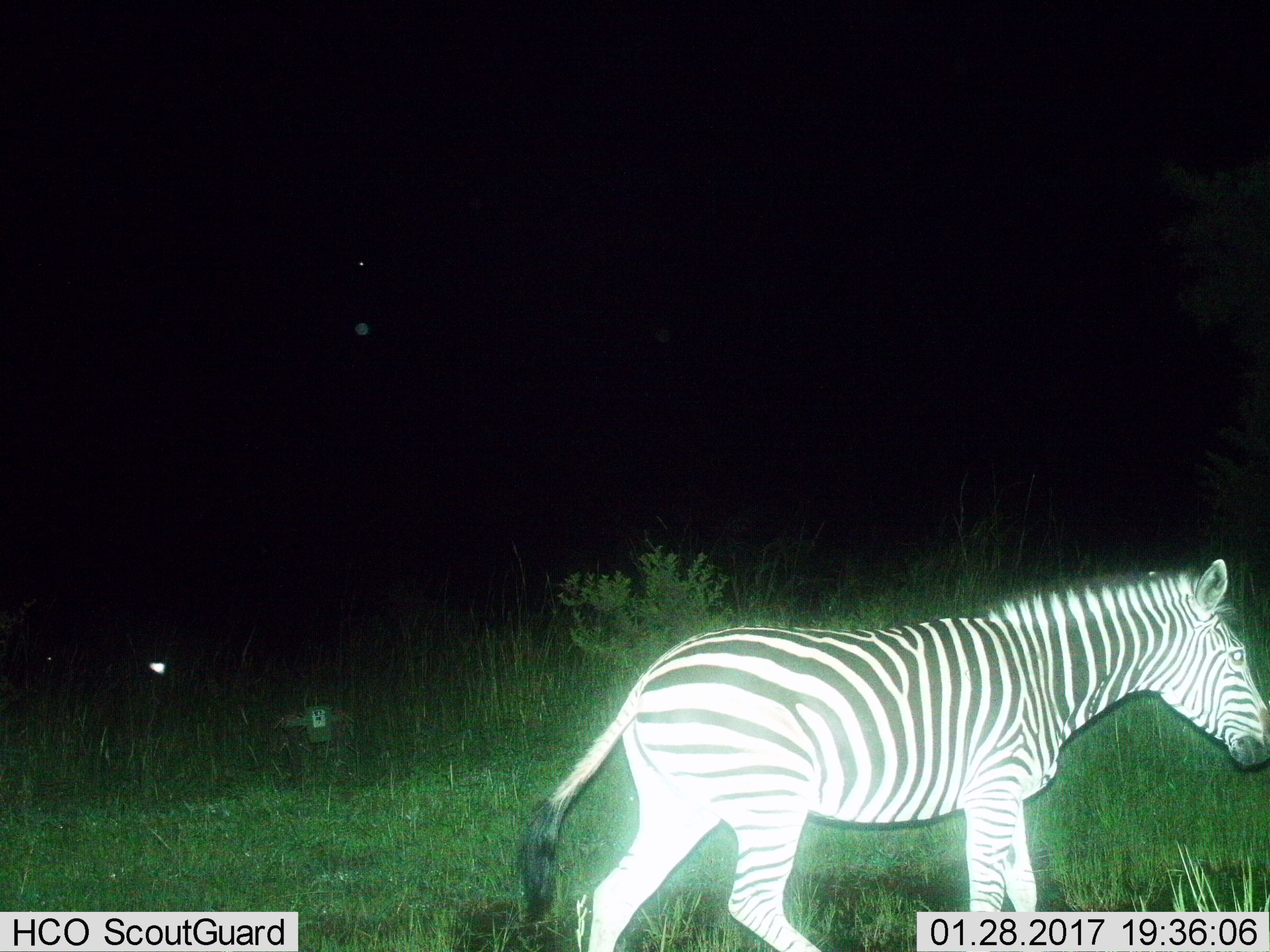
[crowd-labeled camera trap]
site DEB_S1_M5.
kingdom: Animalia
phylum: Chordata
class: Mammalia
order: Perissodactyla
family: Equidae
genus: Equus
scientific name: Equus quagga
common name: plains zebra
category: zebraplains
Zebraplains (plains zebra) (Equus quagga), count 1. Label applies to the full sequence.